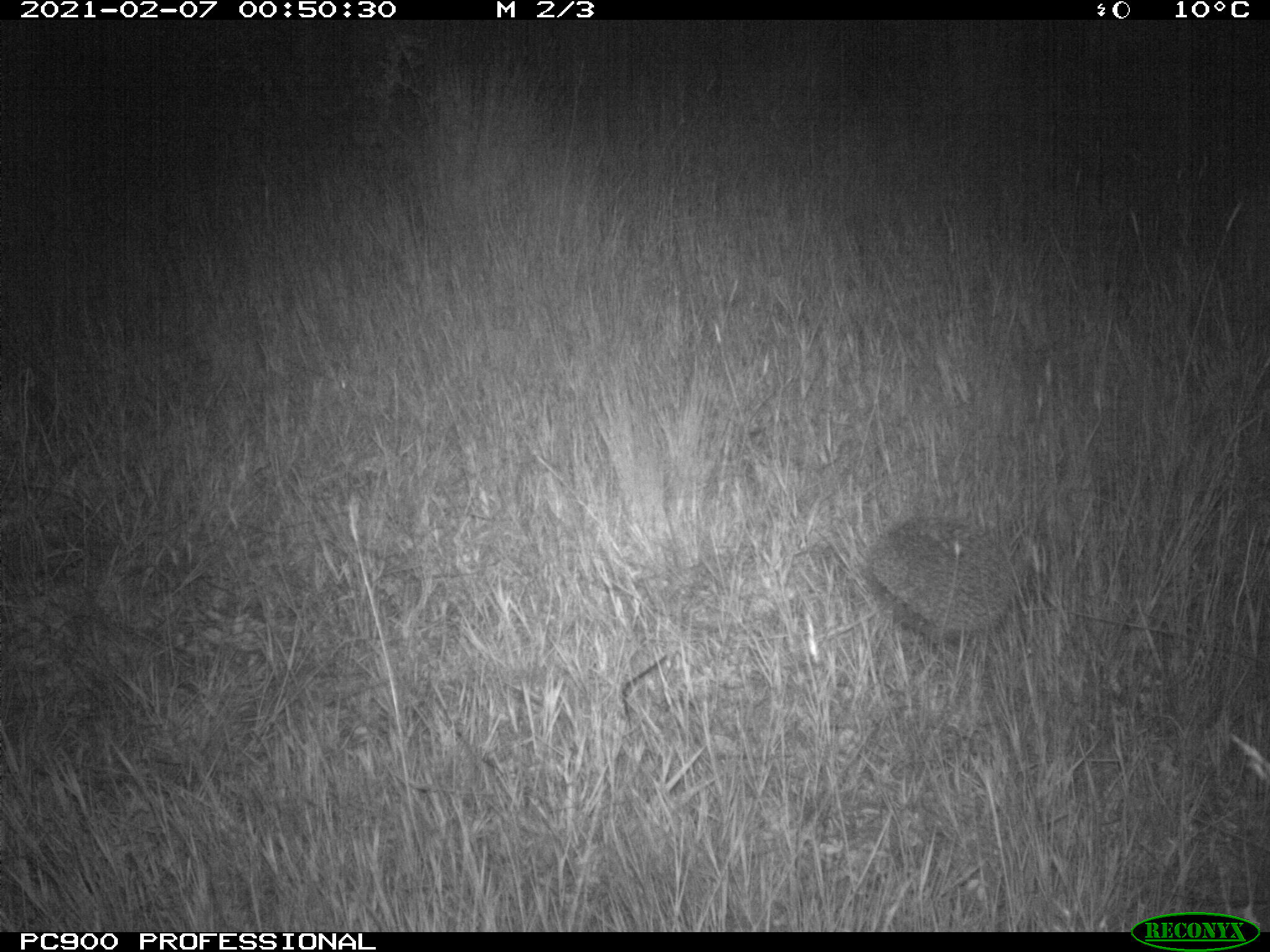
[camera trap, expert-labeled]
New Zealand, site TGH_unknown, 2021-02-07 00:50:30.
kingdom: Animalia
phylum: Chordata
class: Mammalia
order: Eulipotyphla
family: Erinaceidae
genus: Erinaceus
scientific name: Erinaceus europaeus europaeus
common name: european hedgehog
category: hedgehog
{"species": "hedgehog (european hedgehog) (Erinaceus europaeus europaeus)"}